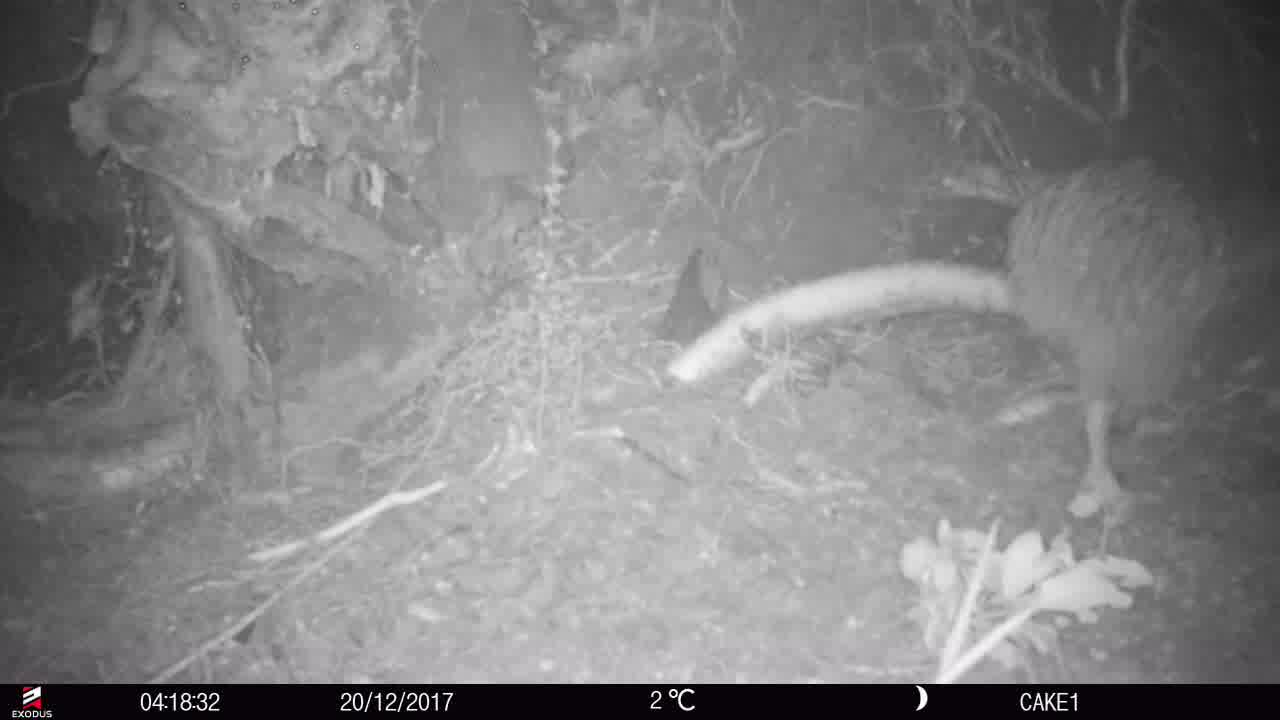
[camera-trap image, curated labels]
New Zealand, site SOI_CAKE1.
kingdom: Animalia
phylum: Chordata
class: Aves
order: Apterygiformes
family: Apterygidae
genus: Apteryx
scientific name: Apteryx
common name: kiwi